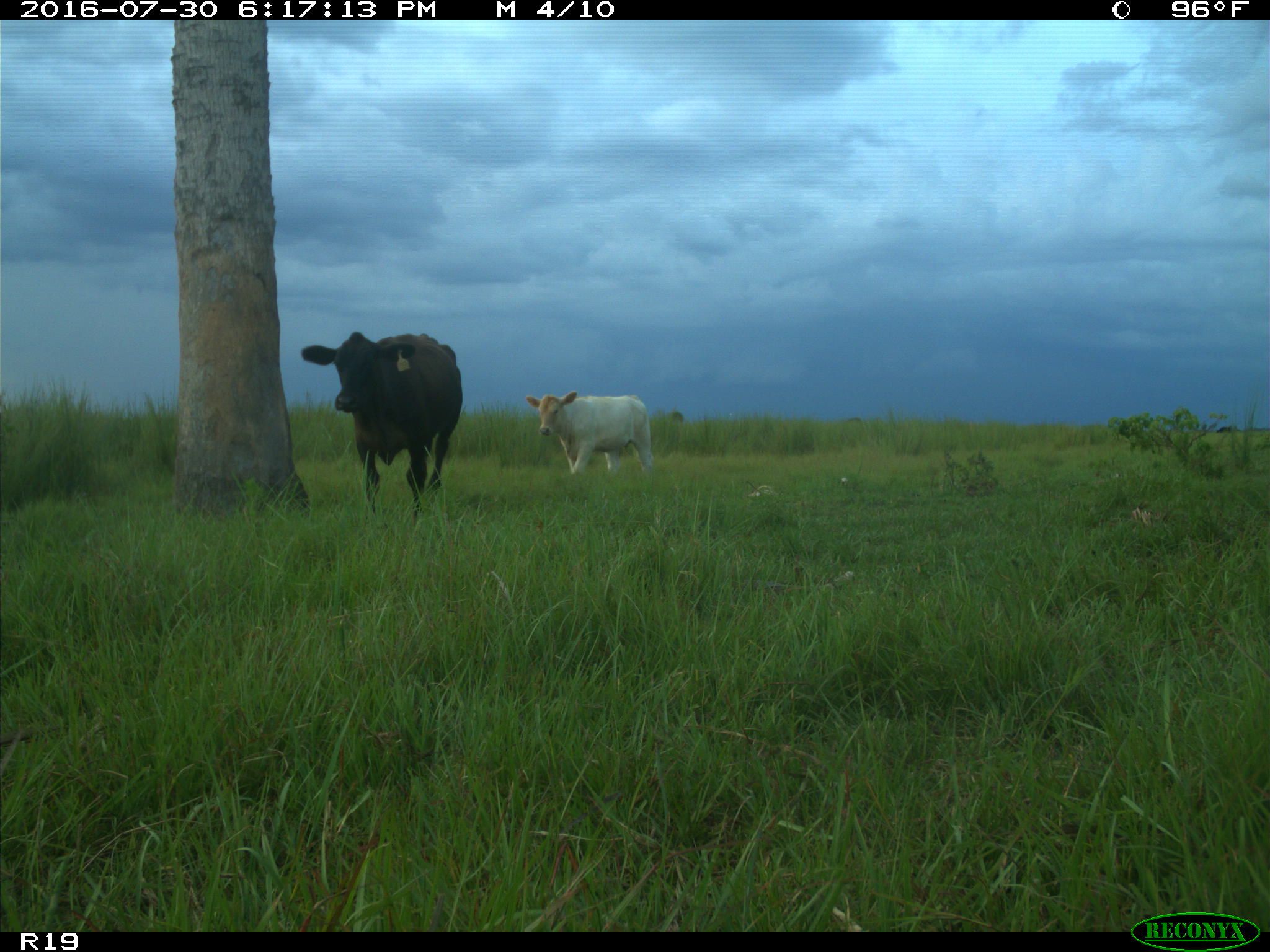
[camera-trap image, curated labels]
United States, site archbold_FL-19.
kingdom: Animalia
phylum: Chordata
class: Mammalia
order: Artiodactyla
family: Bovidae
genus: Bos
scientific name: Bos taurus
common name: domestic cow